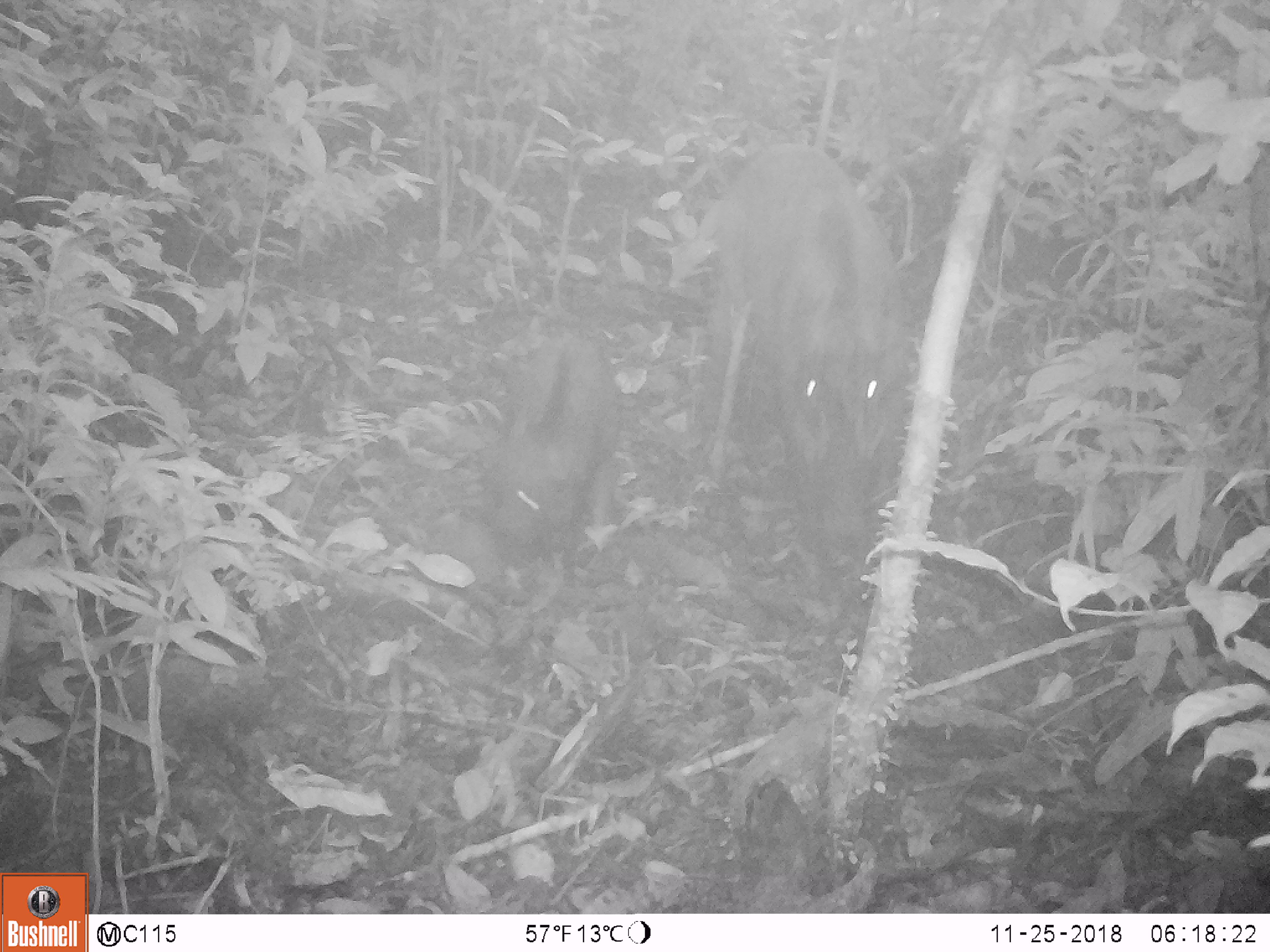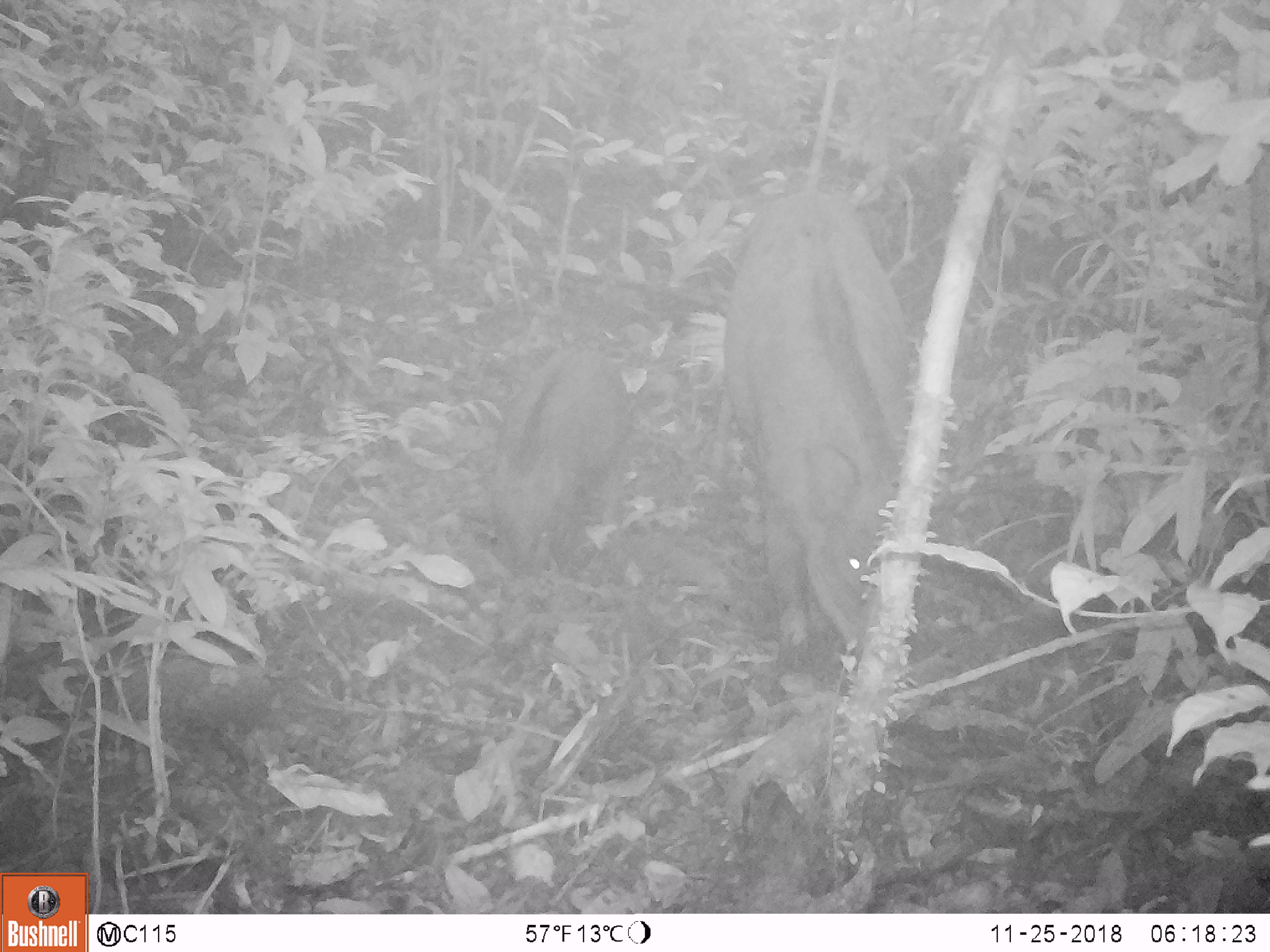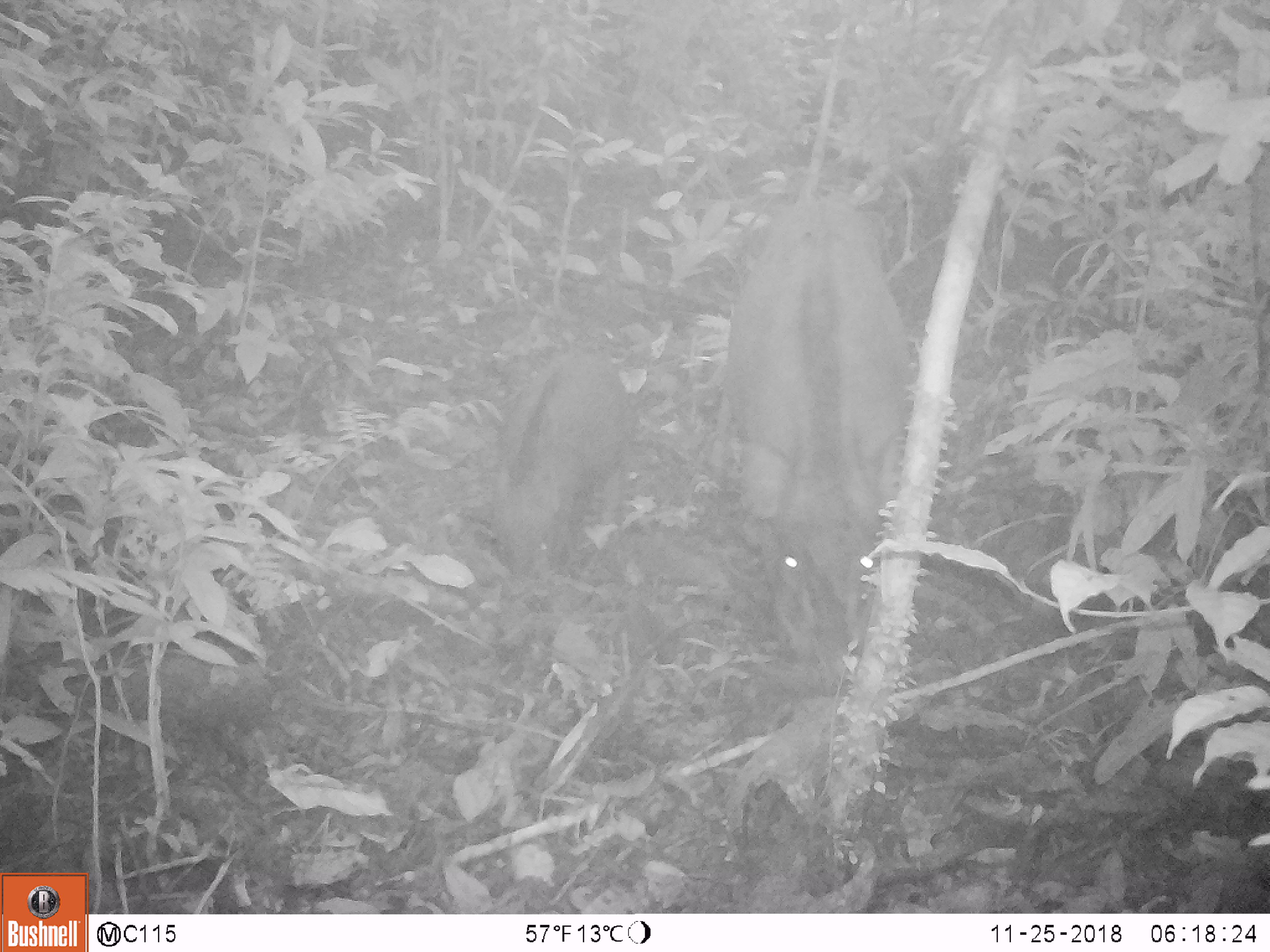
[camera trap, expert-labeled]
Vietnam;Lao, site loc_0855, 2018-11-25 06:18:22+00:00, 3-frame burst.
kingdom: Animalia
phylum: Chordata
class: Mammalia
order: Artiodactyla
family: Suidae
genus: Sus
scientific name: Sus scrofa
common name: eurasian wild pig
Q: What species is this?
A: Eurasian wild pig (Sus scrofa).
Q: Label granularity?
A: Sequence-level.